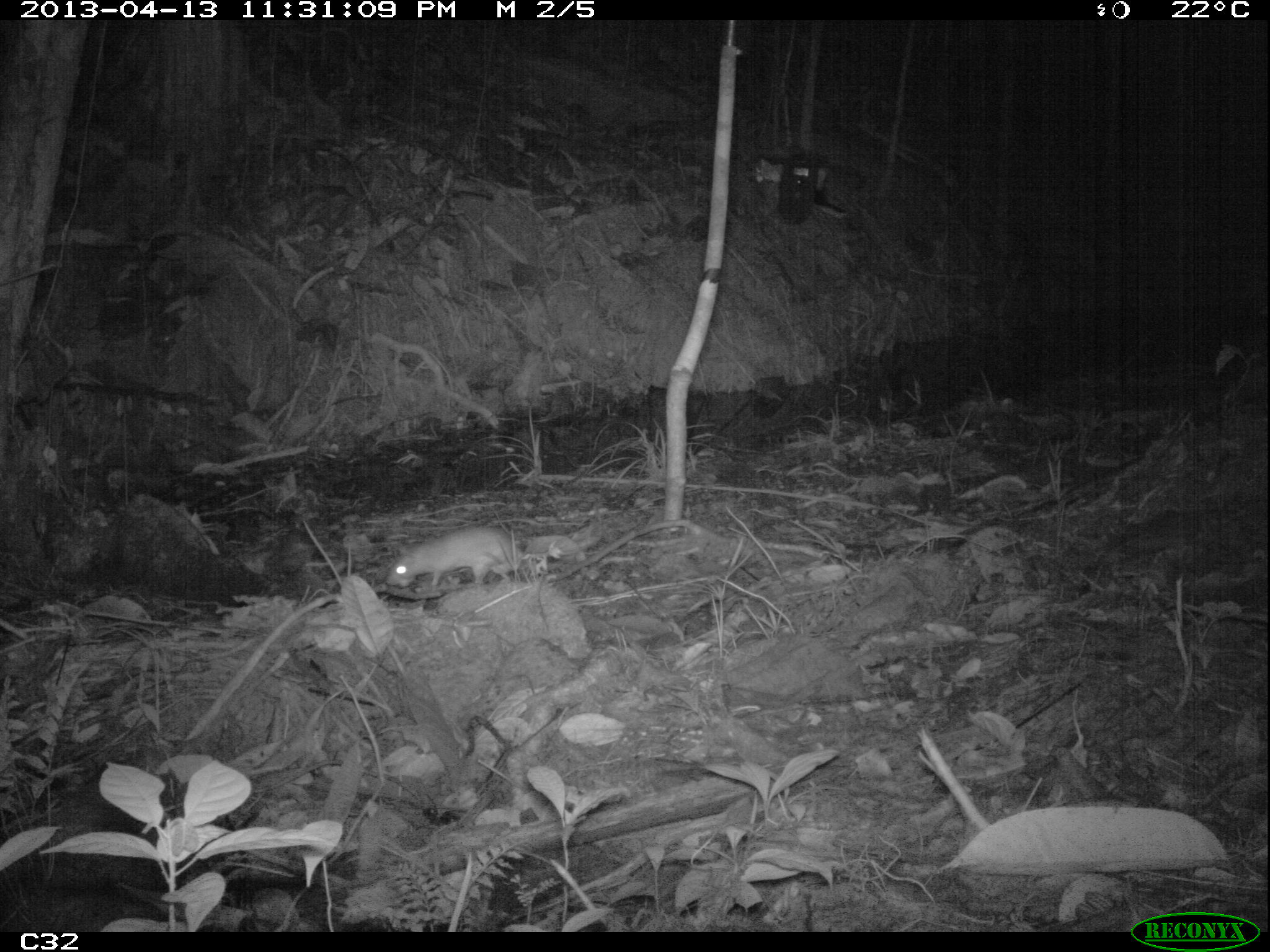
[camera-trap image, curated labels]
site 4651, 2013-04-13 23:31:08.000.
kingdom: Animalia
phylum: Chordata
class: Mammalia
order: Rodentia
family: Muridae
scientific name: Muridae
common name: mice, rats, and gerbils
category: unknown mouse or rat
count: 1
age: adult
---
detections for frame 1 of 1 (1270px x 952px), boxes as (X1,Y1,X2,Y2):
unknown mouse or rat: (385,525,600,588)